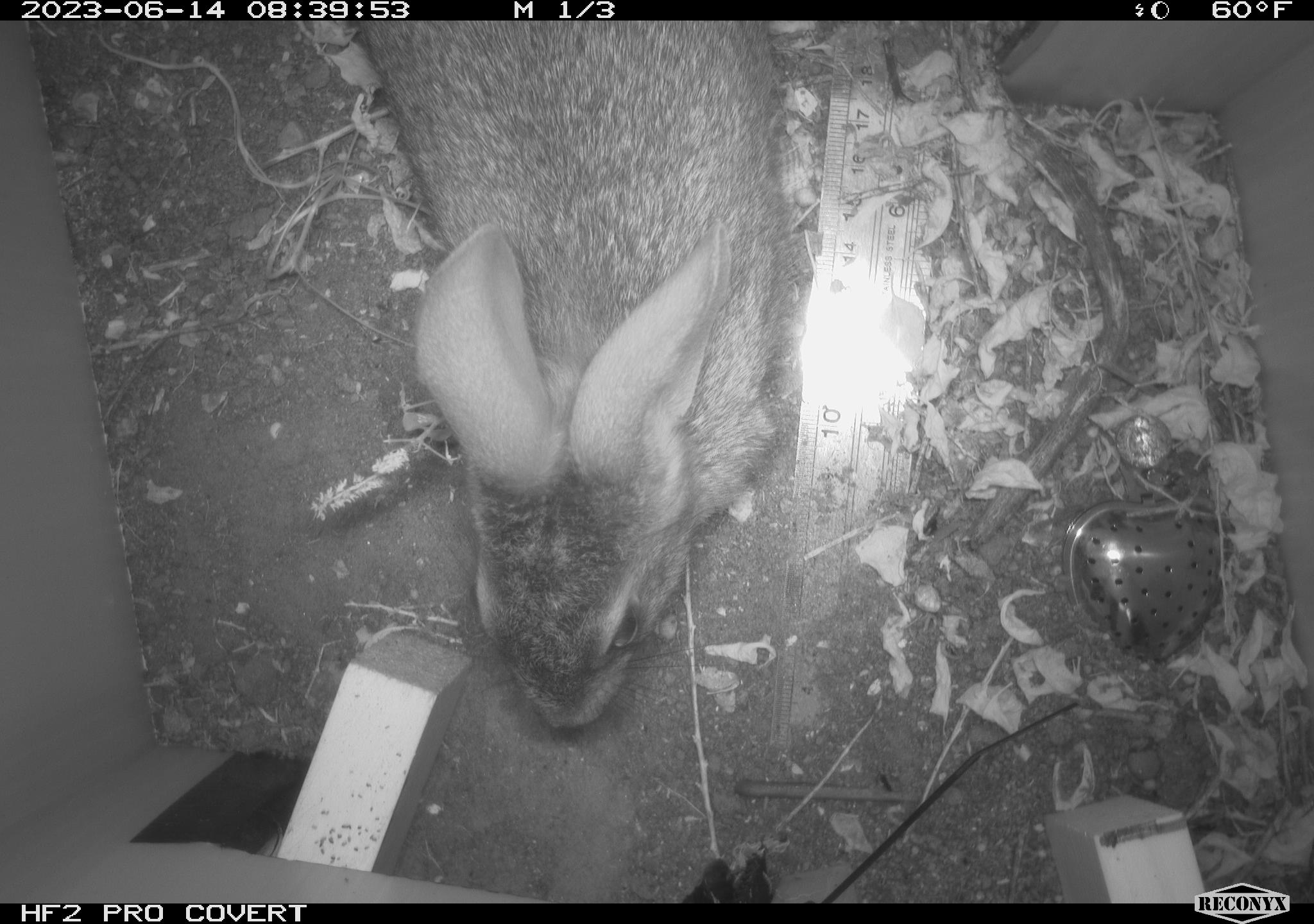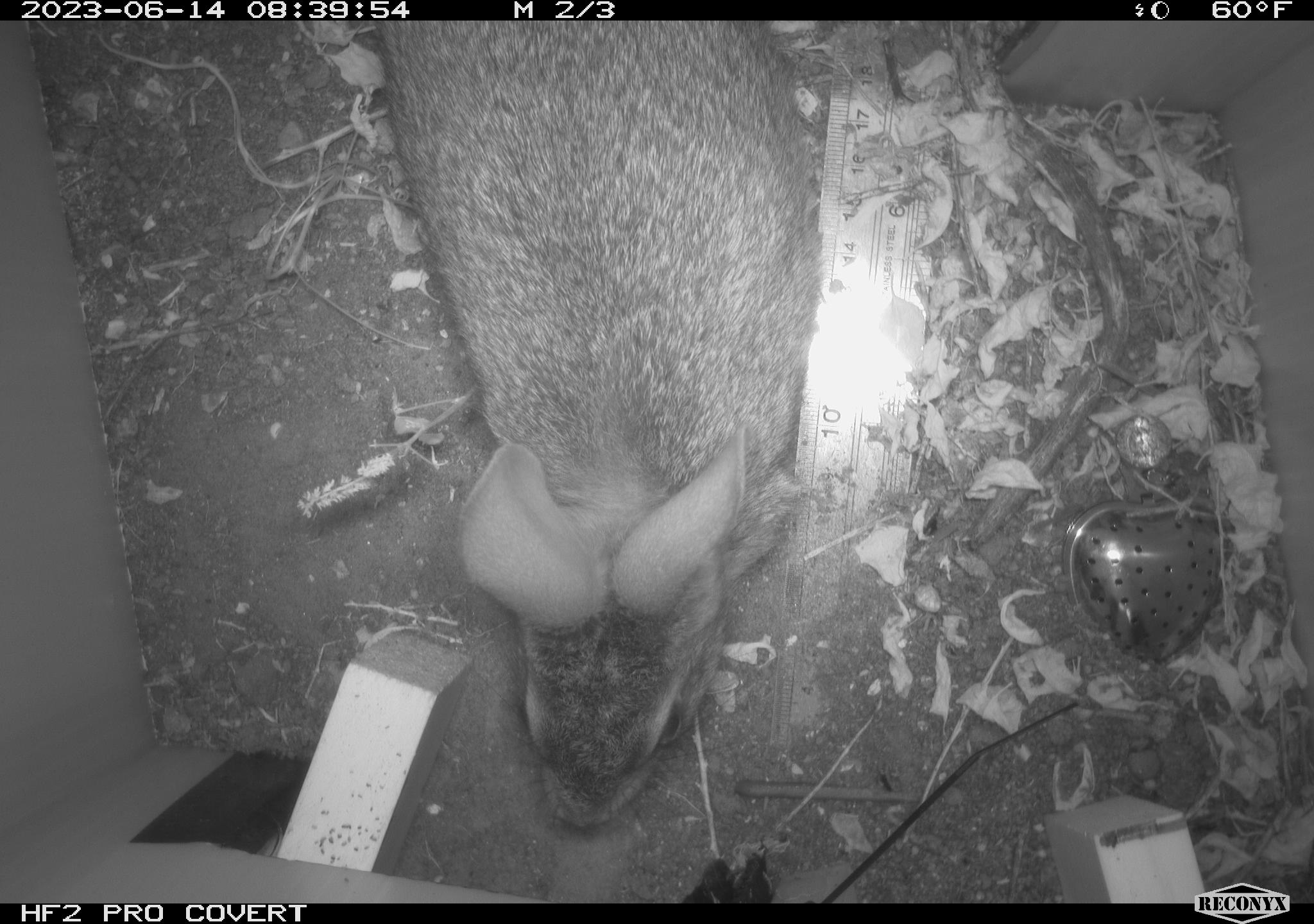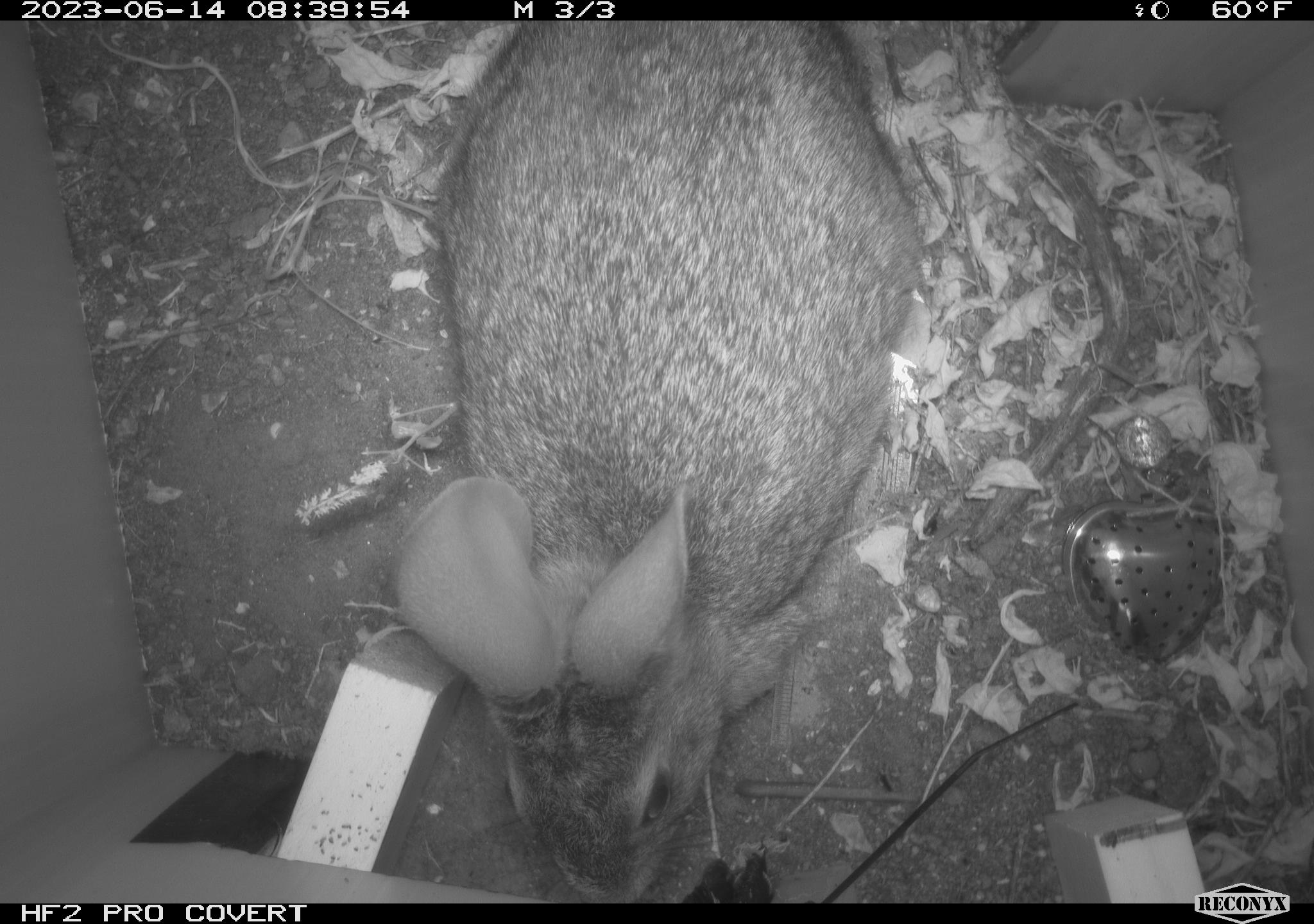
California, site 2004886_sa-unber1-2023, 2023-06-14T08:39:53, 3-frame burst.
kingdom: Animalia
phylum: Chordata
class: Mammalia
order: Lagomorpha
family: Leporidae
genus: Sylvilagus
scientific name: Sylvilagus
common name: cottontail rabbits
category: sylvilagus species